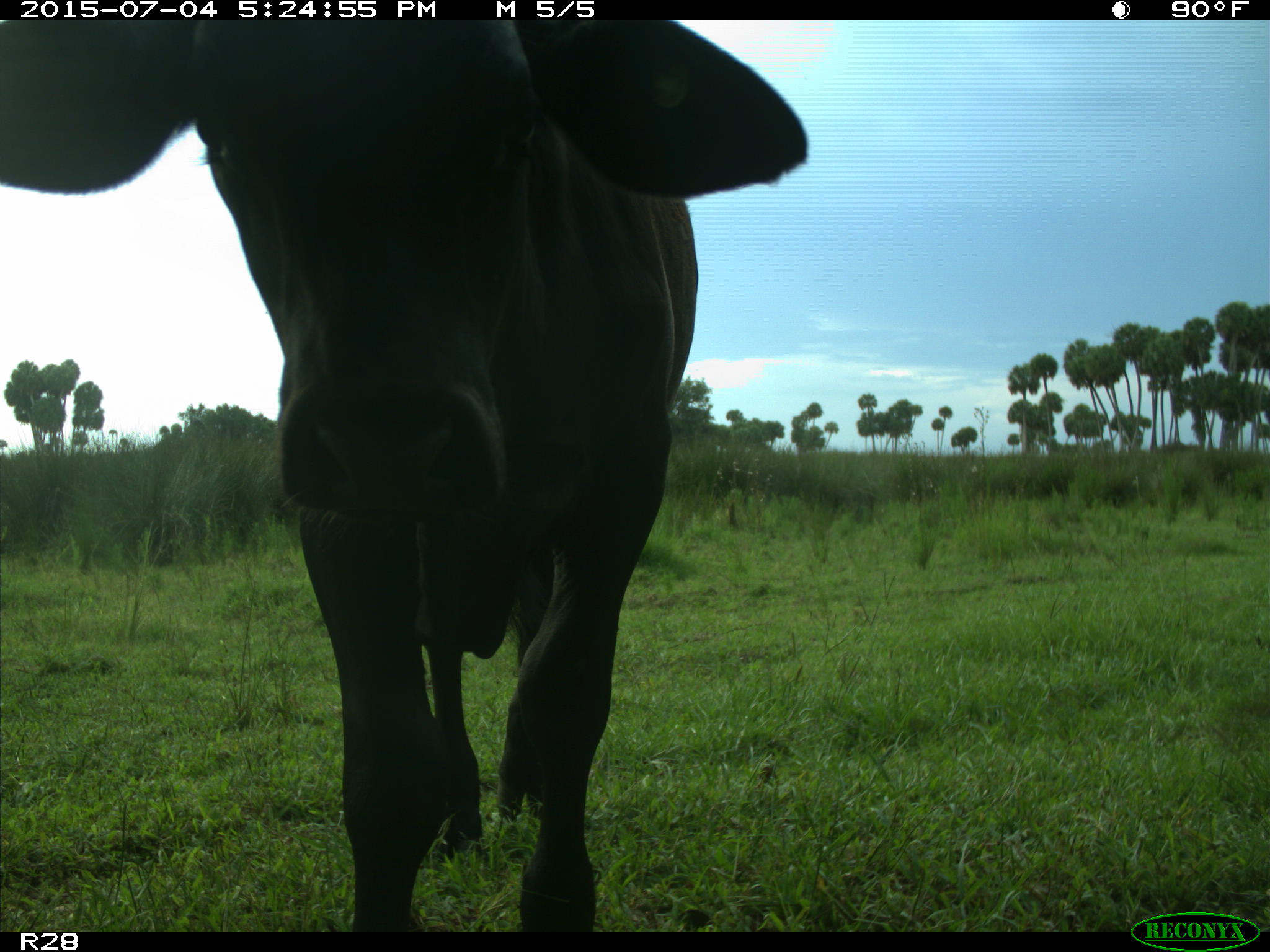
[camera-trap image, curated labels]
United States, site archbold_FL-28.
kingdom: Animalia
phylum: Chordata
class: Mammalia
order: Artiodactyla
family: Bovidae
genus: Bos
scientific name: Bos taurus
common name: domestic cow